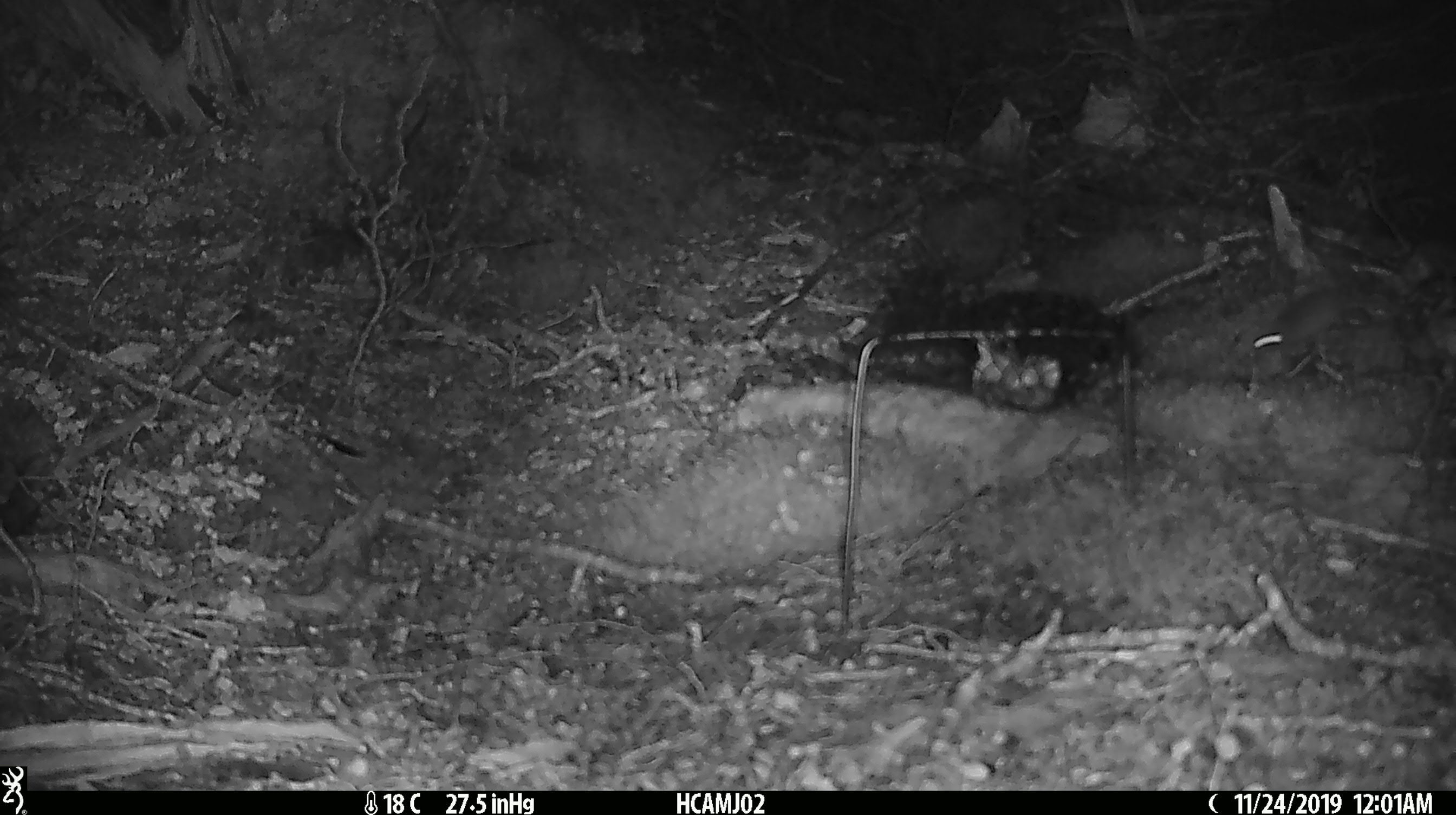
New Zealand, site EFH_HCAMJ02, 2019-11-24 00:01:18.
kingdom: Animalia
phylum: Chordata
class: Mammalia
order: Rodentia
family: Muridae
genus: Mus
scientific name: Mus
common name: mouse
Mouse (Mus).